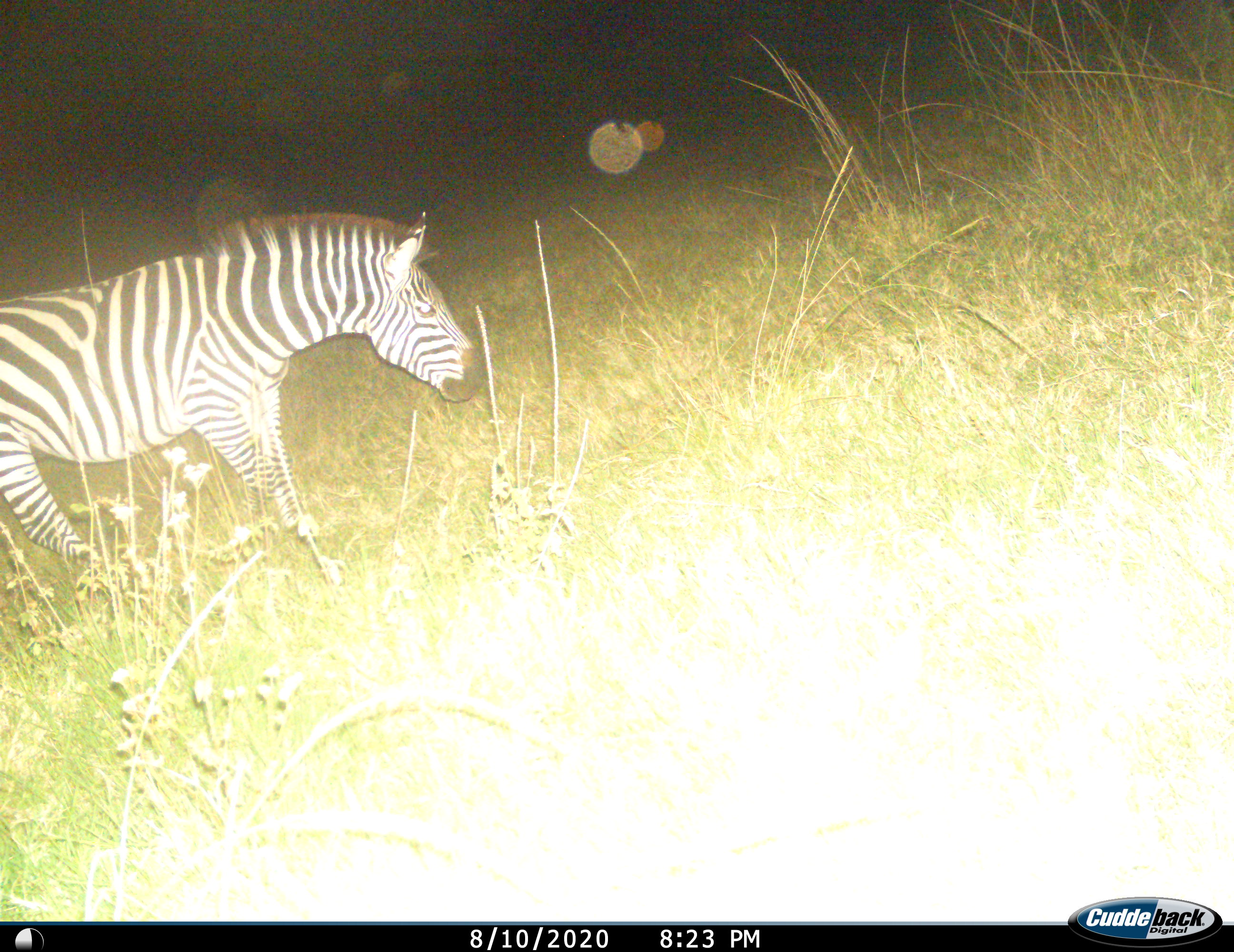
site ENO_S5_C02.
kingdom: Animalia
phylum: Chordata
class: Mammalia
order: Perissodactyla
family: Equidae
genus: Equus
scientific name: Equus quagga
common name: plains zebra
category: zebraplains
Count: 1.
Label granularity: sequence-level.